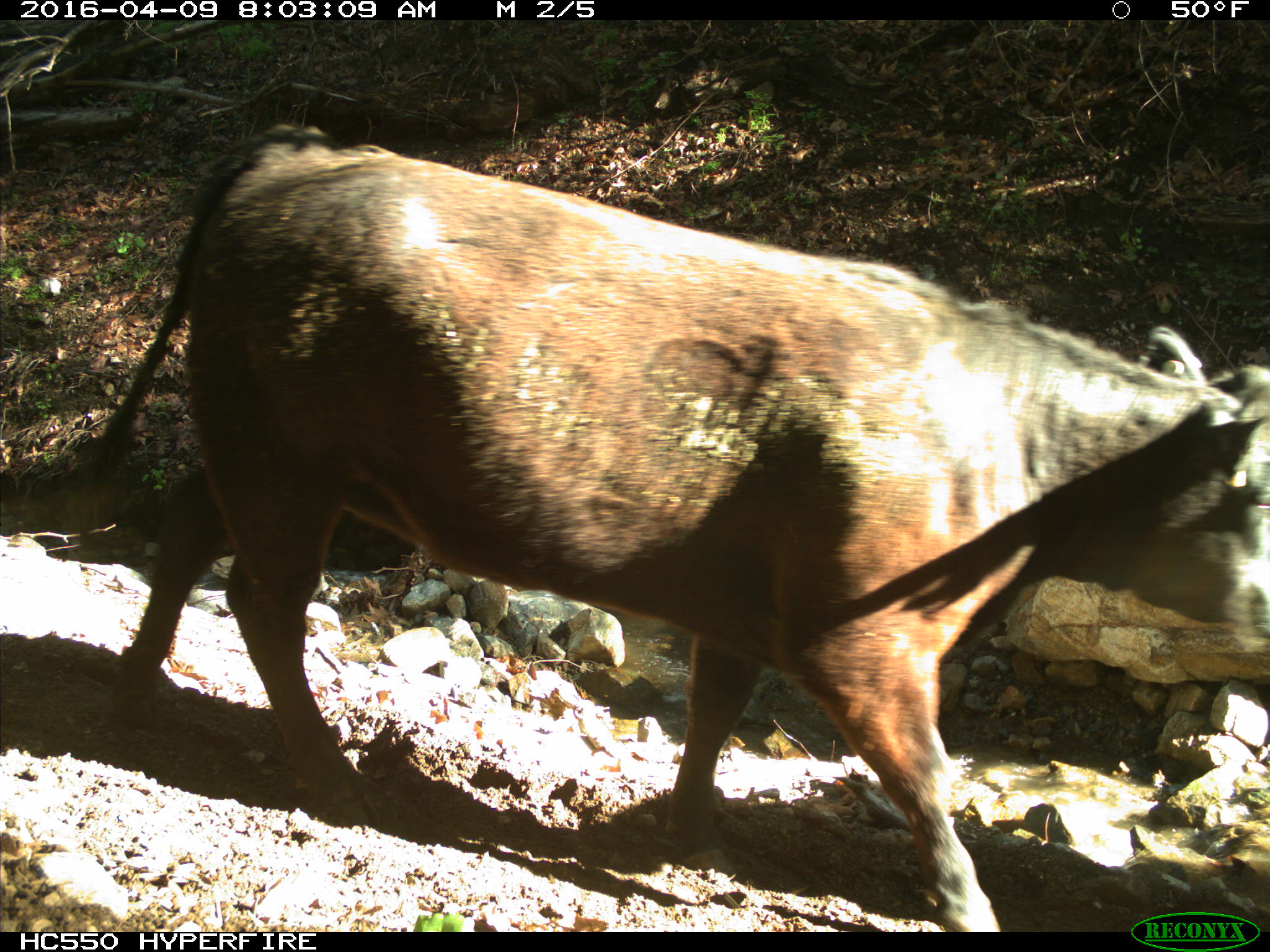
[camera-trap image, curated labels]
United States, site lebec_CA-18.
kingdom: Animalia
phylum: Chordata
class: Mammalia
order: Artiodactyla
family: Bovidae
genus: Bos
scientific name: Bos taurus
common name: domestic cow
Bos taurus (domestic cow).